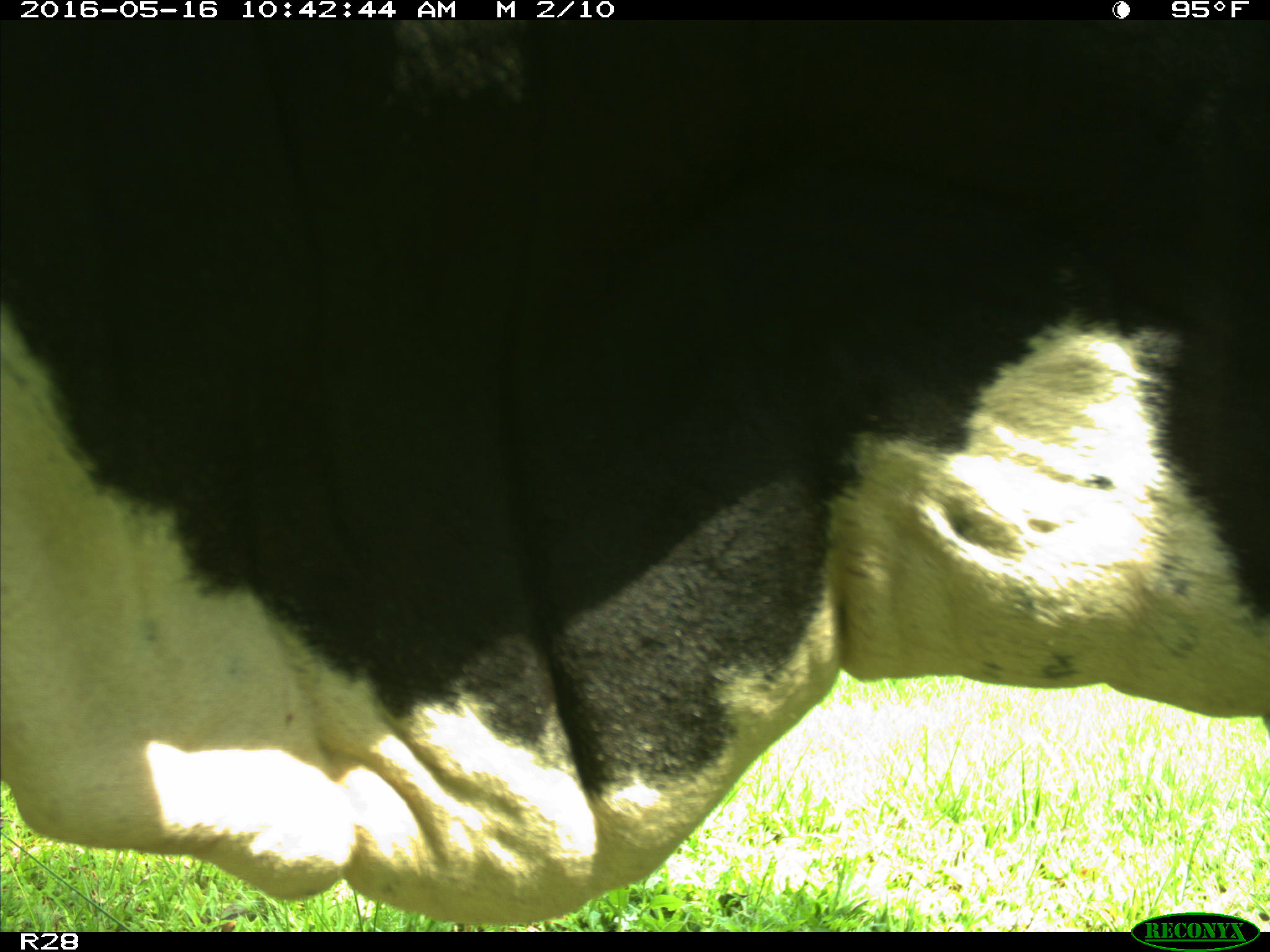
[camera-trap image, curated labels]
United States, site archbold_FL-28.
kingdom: Animalia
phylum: Chordata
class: Mammalia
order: Artiodactyla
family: Bovidae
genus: Bos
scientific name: Bos taurus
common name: domestic cow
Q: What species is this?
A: Bos taurus (domestic cow).